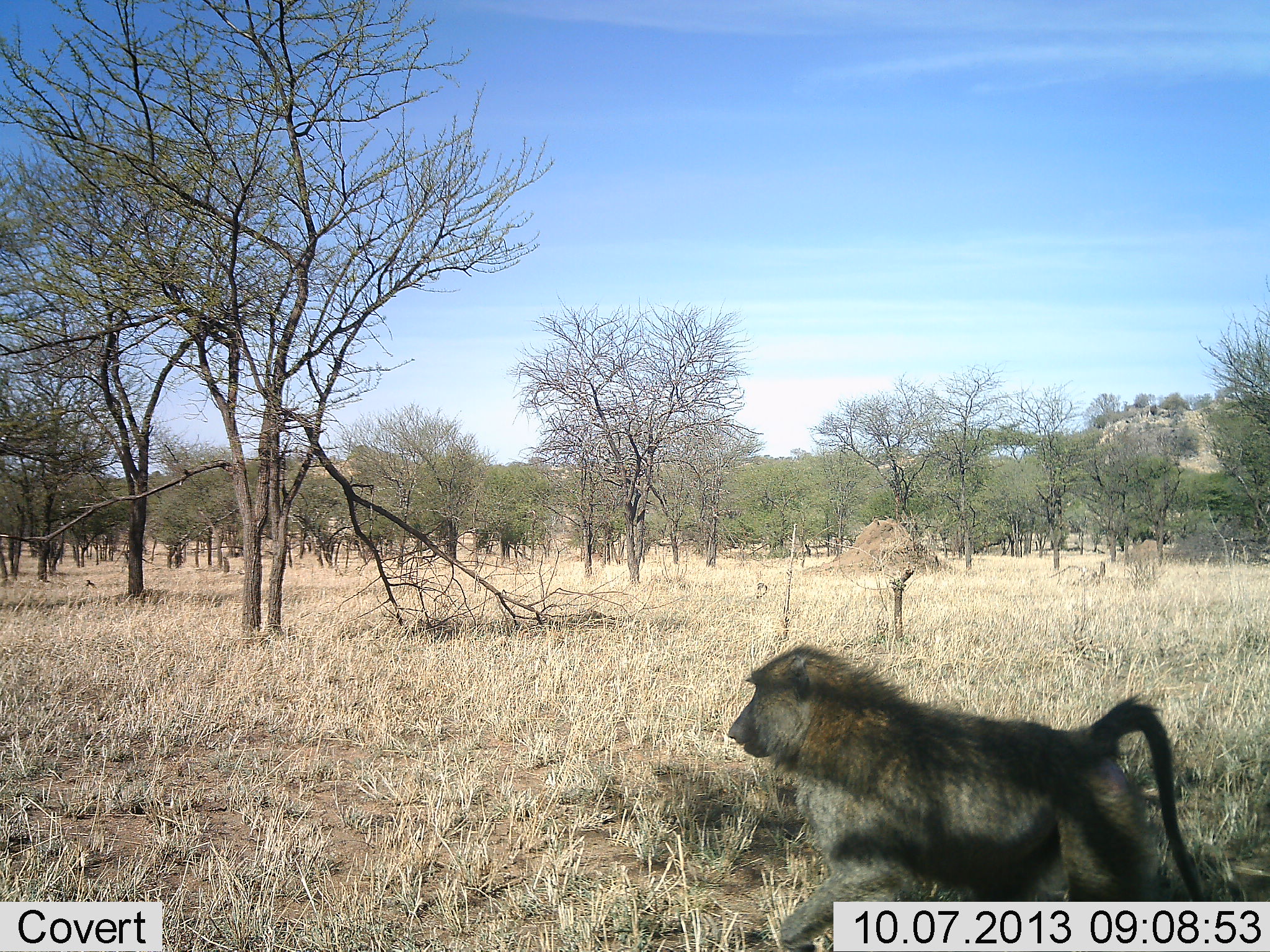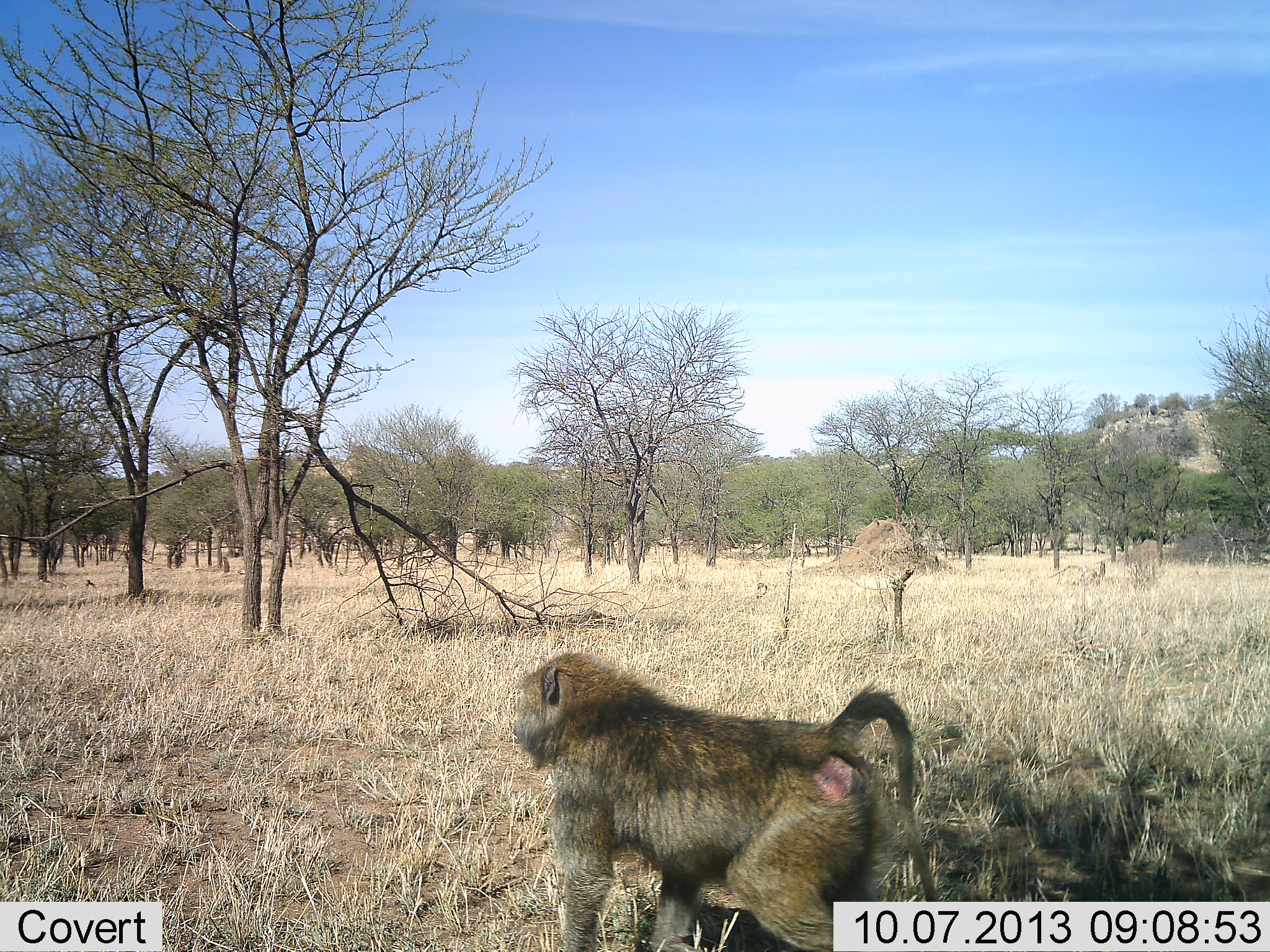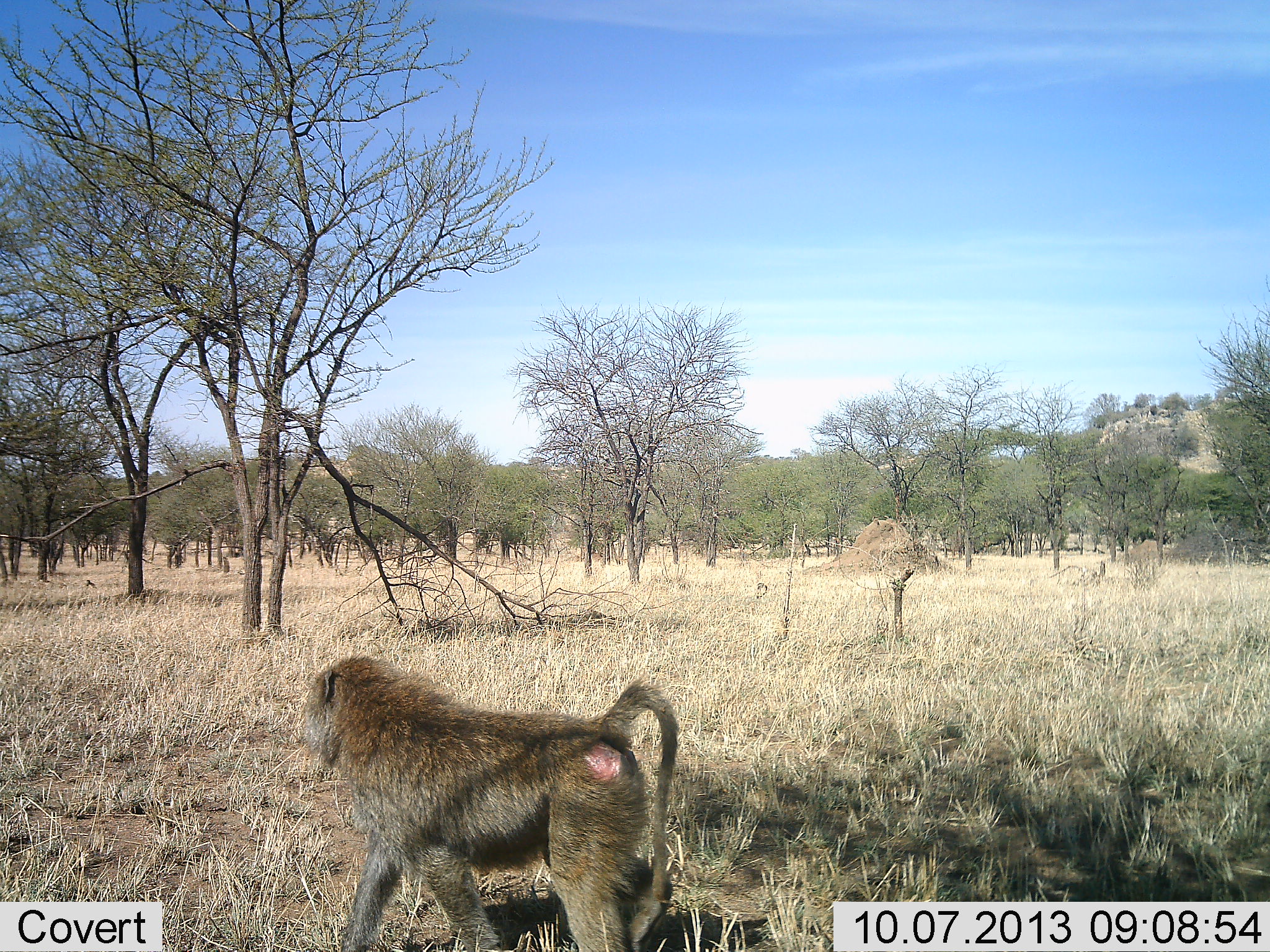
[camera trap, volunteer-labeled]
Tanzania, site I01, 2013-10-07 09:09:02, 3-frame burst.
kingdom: Animalia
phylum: Chordata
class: Mammalia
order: Primates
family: Cercopithecidae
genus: Papio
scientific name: Papio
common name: baboon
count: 1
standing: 4%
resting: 0%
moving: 96%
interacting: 0%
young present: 0%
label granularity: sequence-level